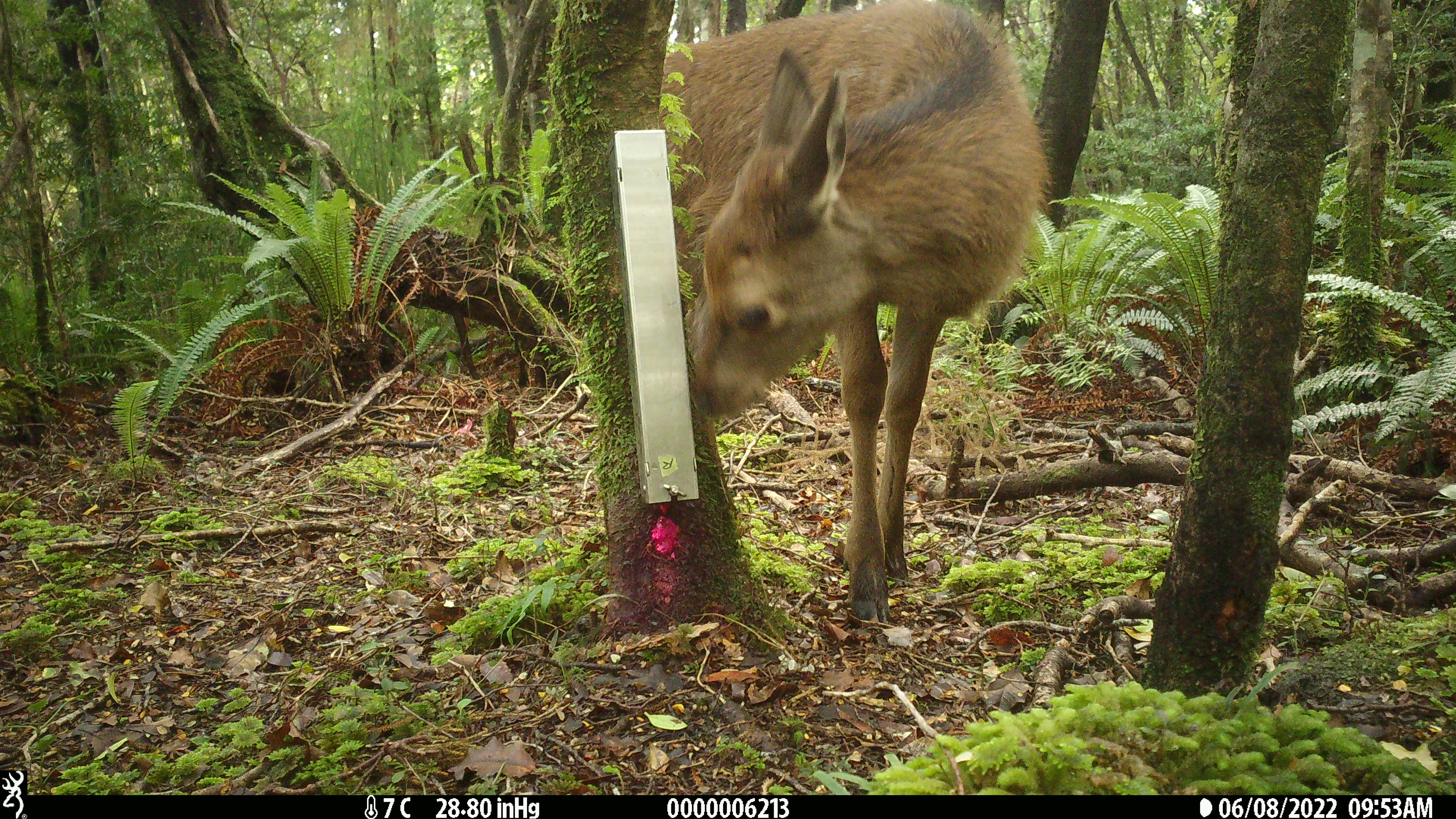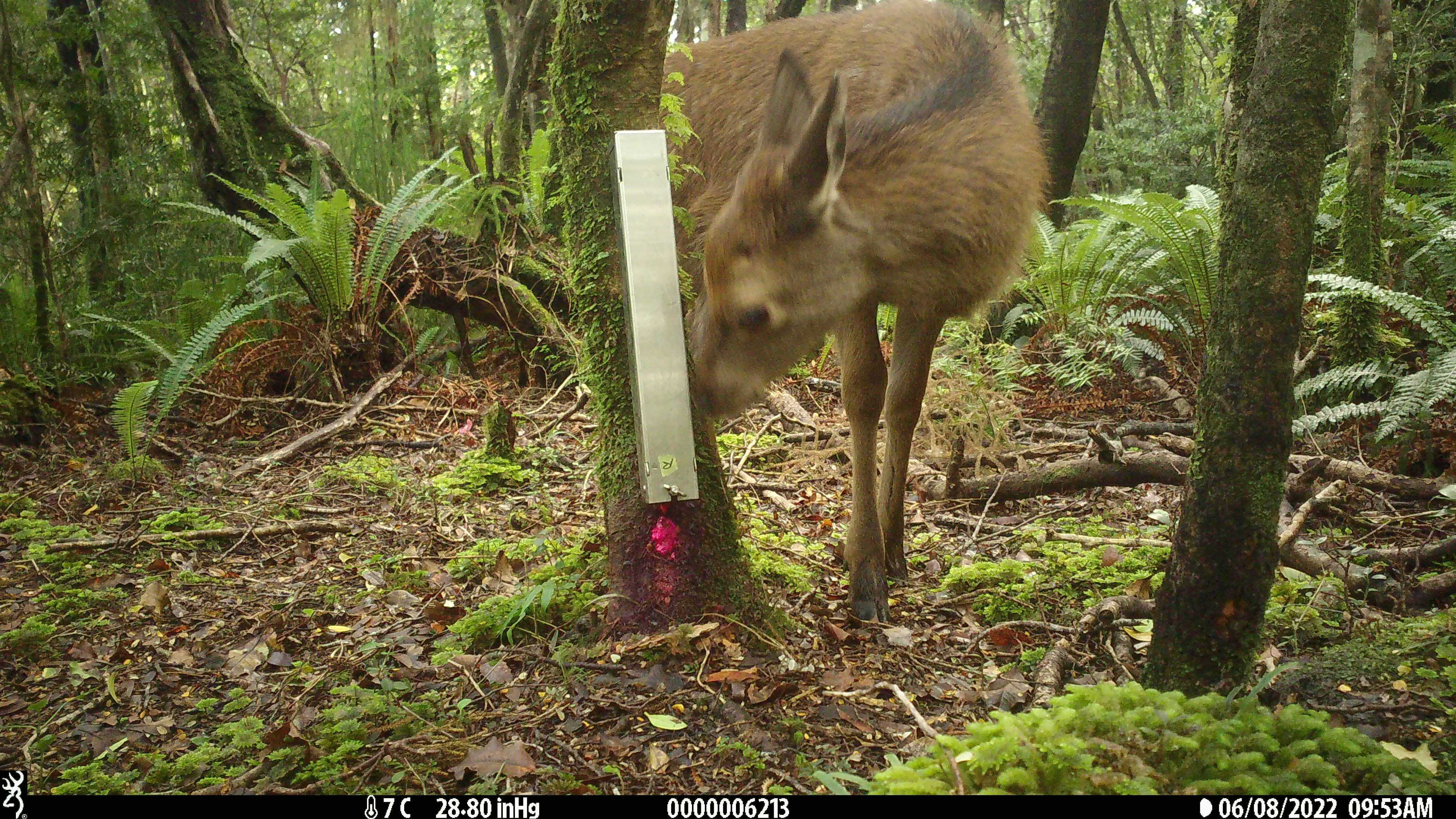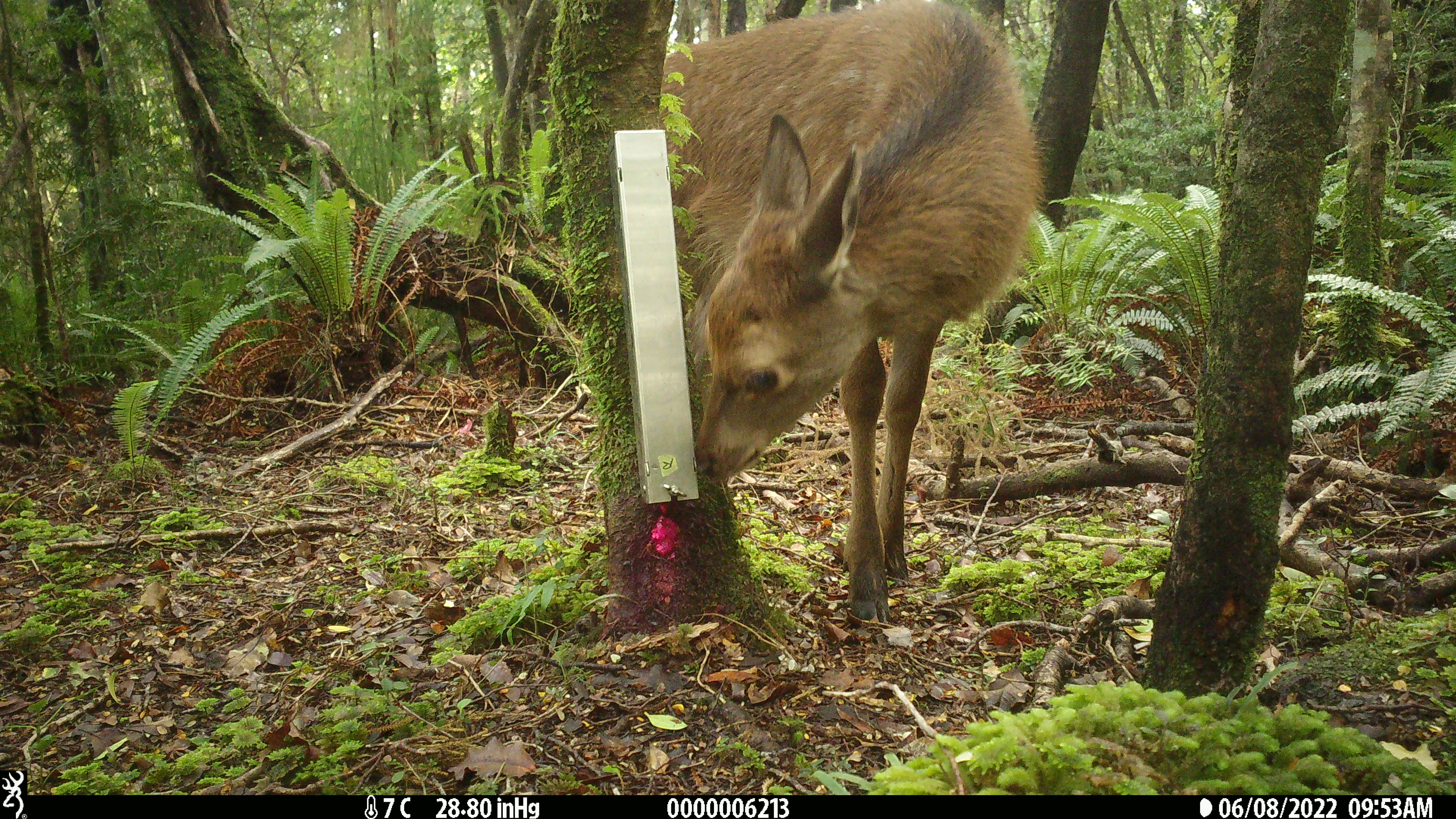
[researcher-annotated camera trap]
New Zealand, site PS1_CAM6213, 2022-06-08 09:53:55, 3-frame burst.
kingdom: Animalia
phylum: Chordata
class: Mammalia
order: Artiodactyla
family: Cervidae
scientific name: Cervidae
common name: deer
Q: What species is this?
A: Deer (Cervidae).